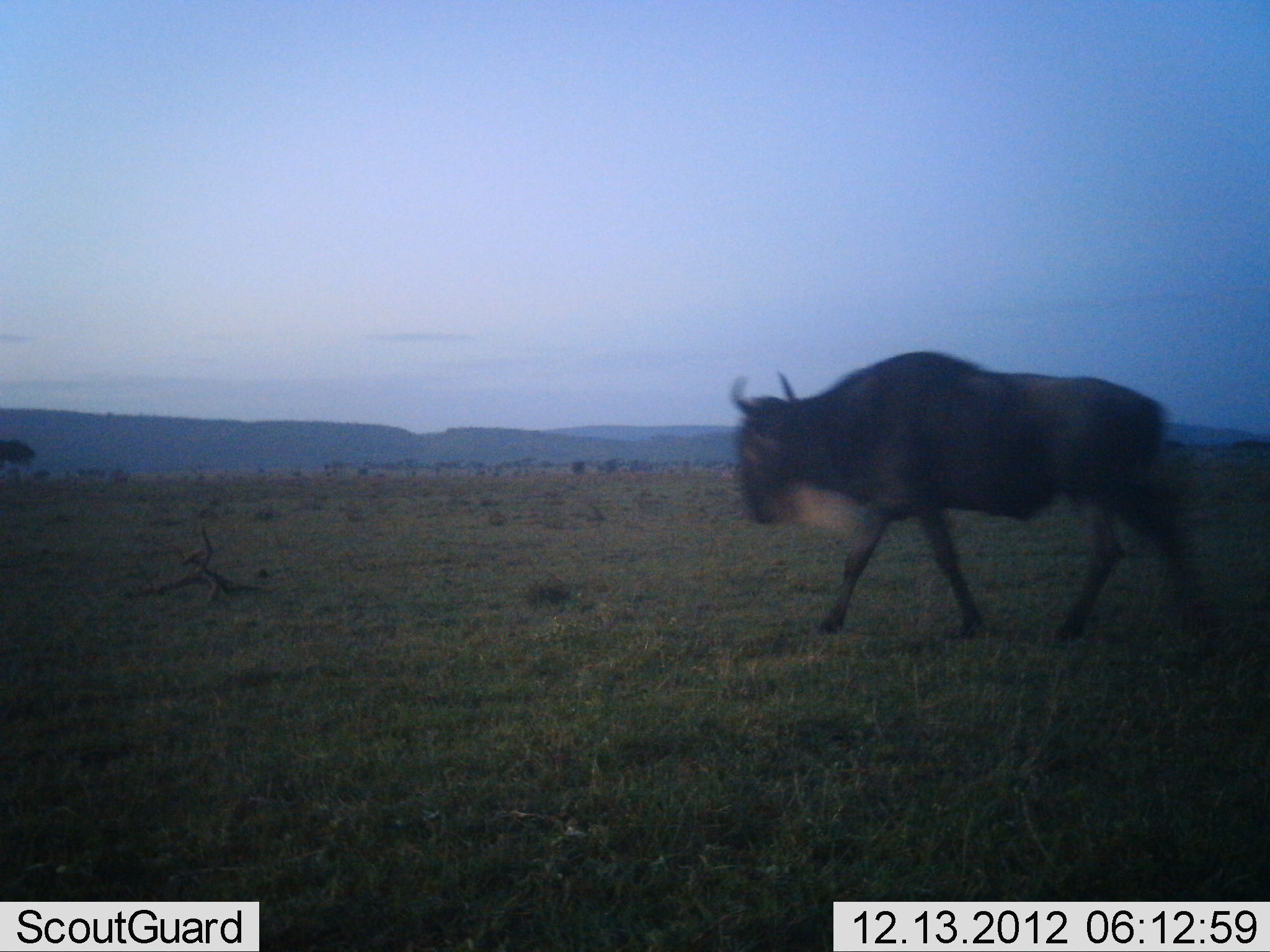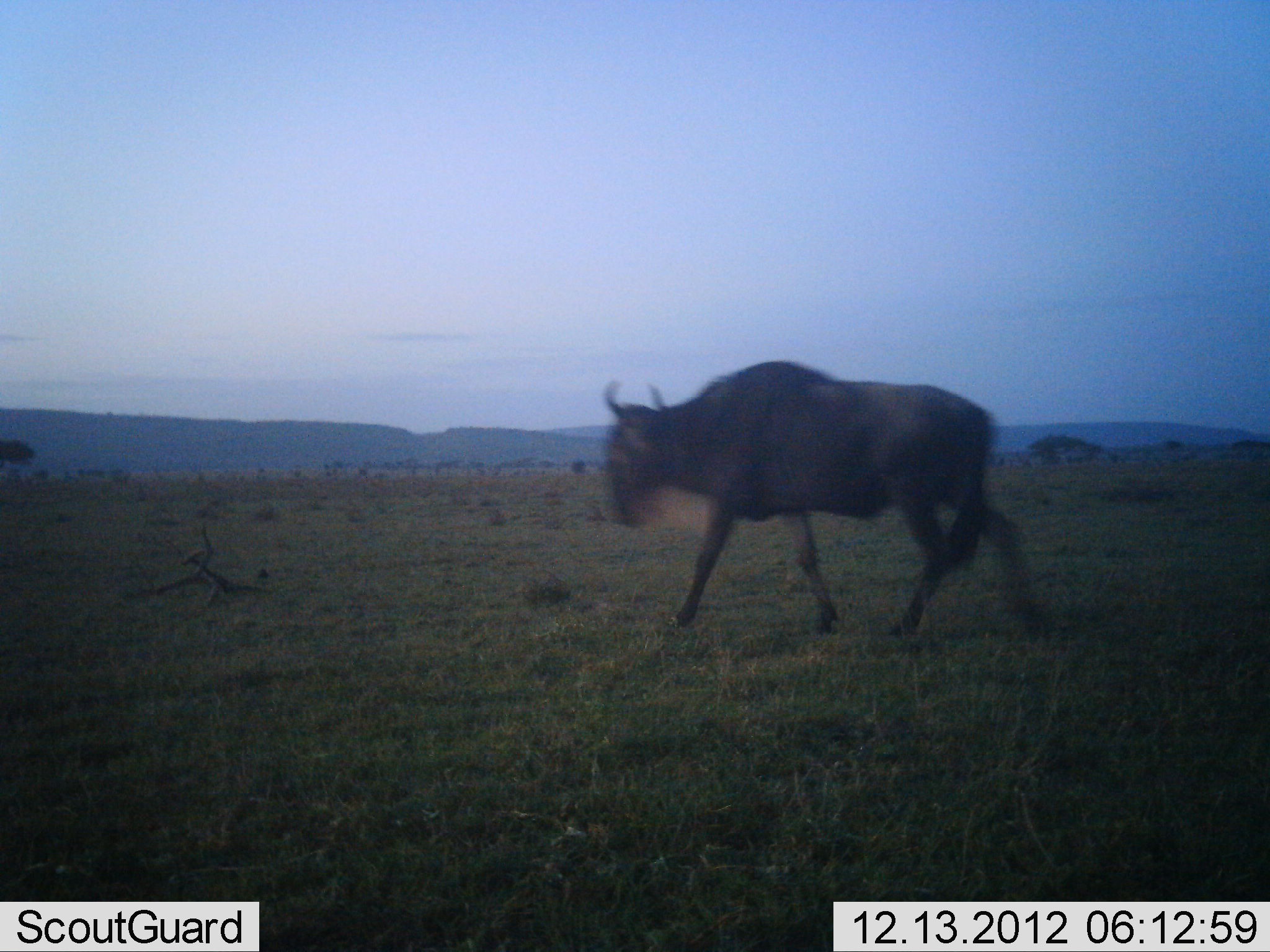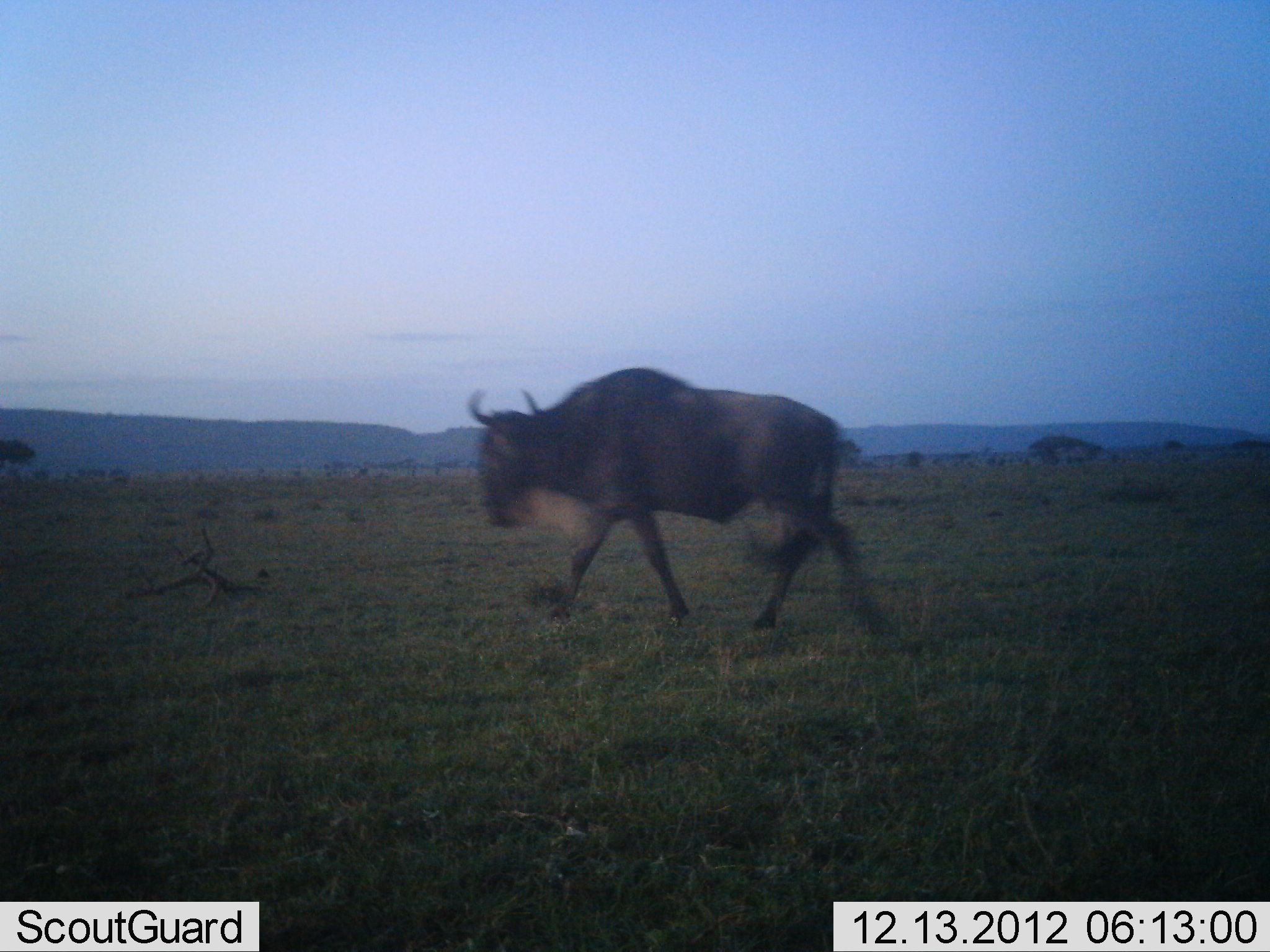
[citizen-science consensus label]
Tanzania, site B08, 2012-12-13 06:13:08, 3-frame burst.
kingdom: Animalia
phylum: Chordata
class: Mammalia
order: Artiodactyla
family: Bovidae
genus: Connochaetes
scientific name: Connochaetes taurinus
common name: blue wildebeest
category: wildebeest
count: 1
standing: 6%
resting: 0%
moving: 94%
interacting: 0%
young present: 0%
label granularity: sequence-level